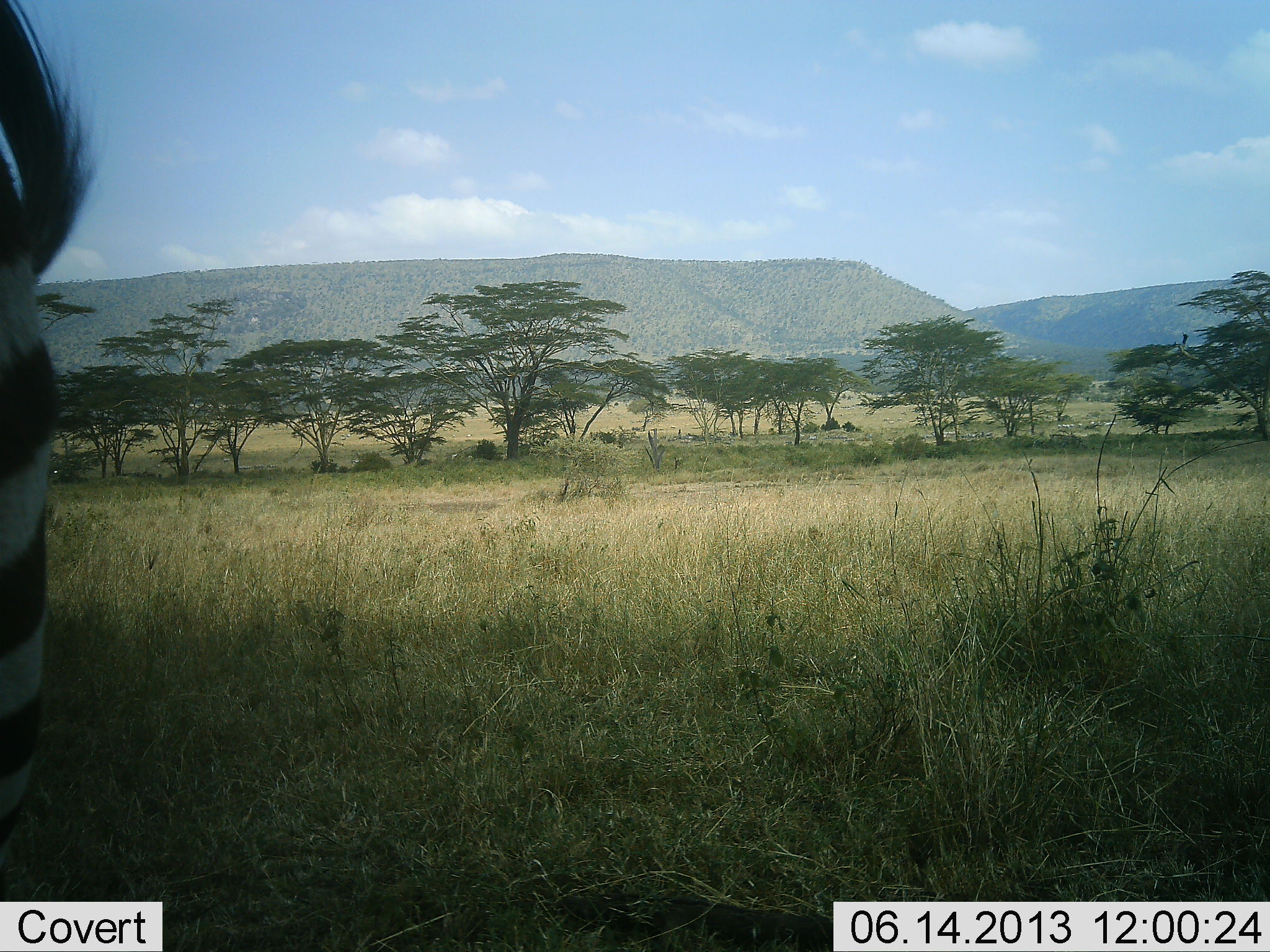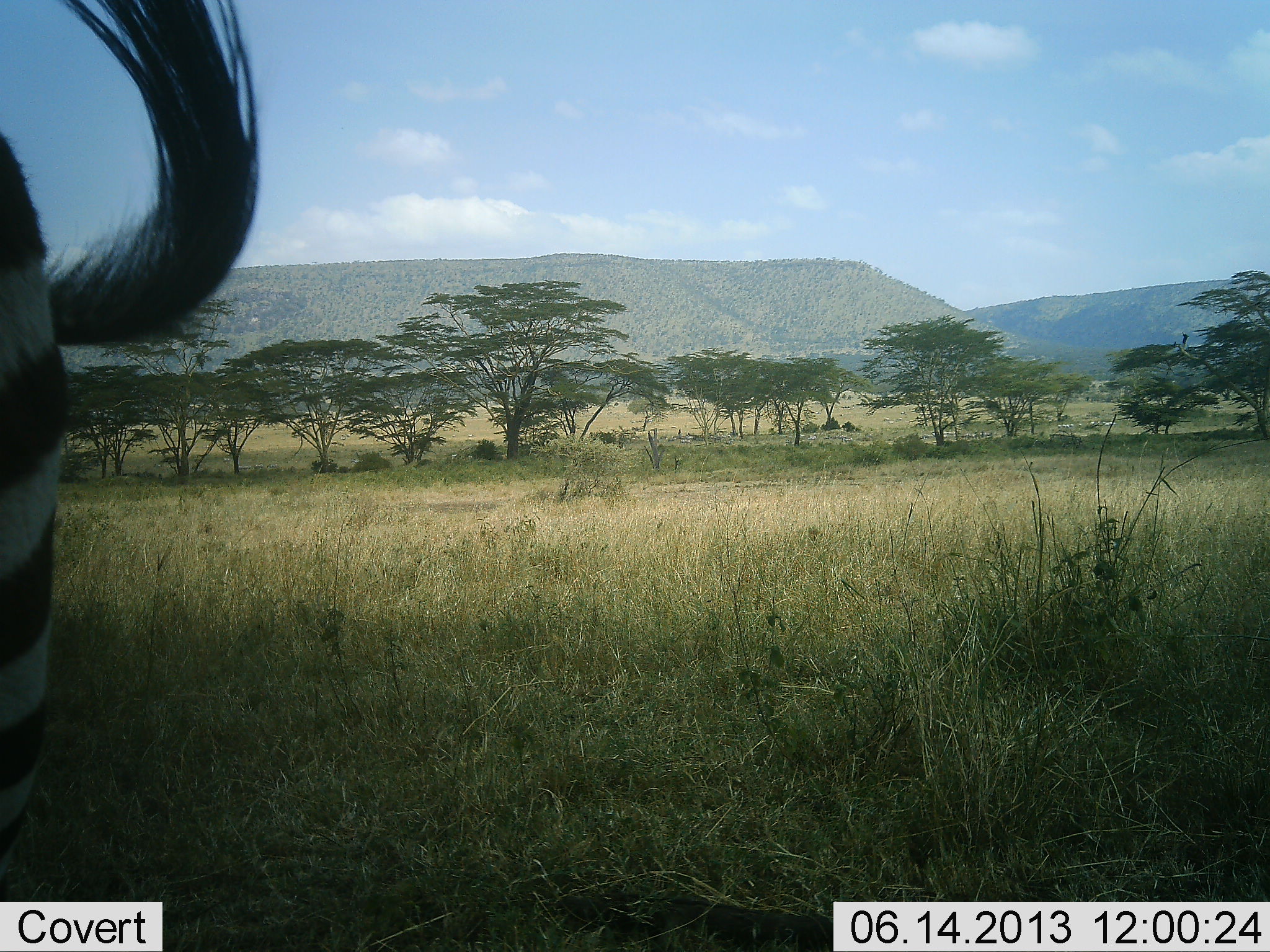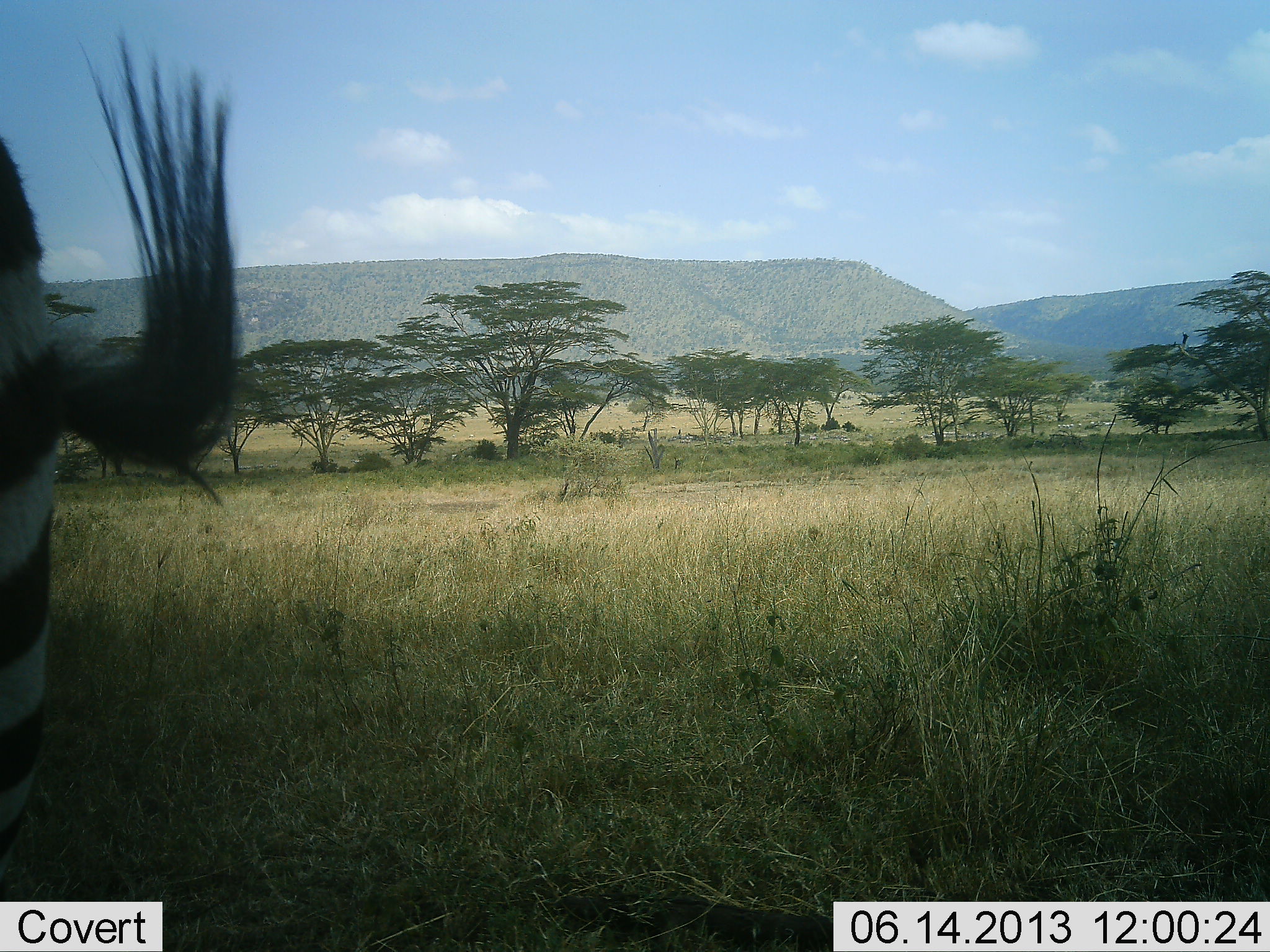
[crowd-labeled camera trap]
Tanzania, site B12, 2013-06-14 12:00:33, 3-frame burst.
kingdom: Animalia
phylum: Chordata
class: Mammalia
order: Perissodactyla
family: Equidae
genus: Equus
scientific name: Equus quagga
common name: plains zebra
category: zebra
Zebra (plains zebra) (Equus quagga), count 1. Behavior (volunteer vote fractions): standing 100%, resting 0%, moving 0%, interacting 0%. Young present (vote fraction): 0%. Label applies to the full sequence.